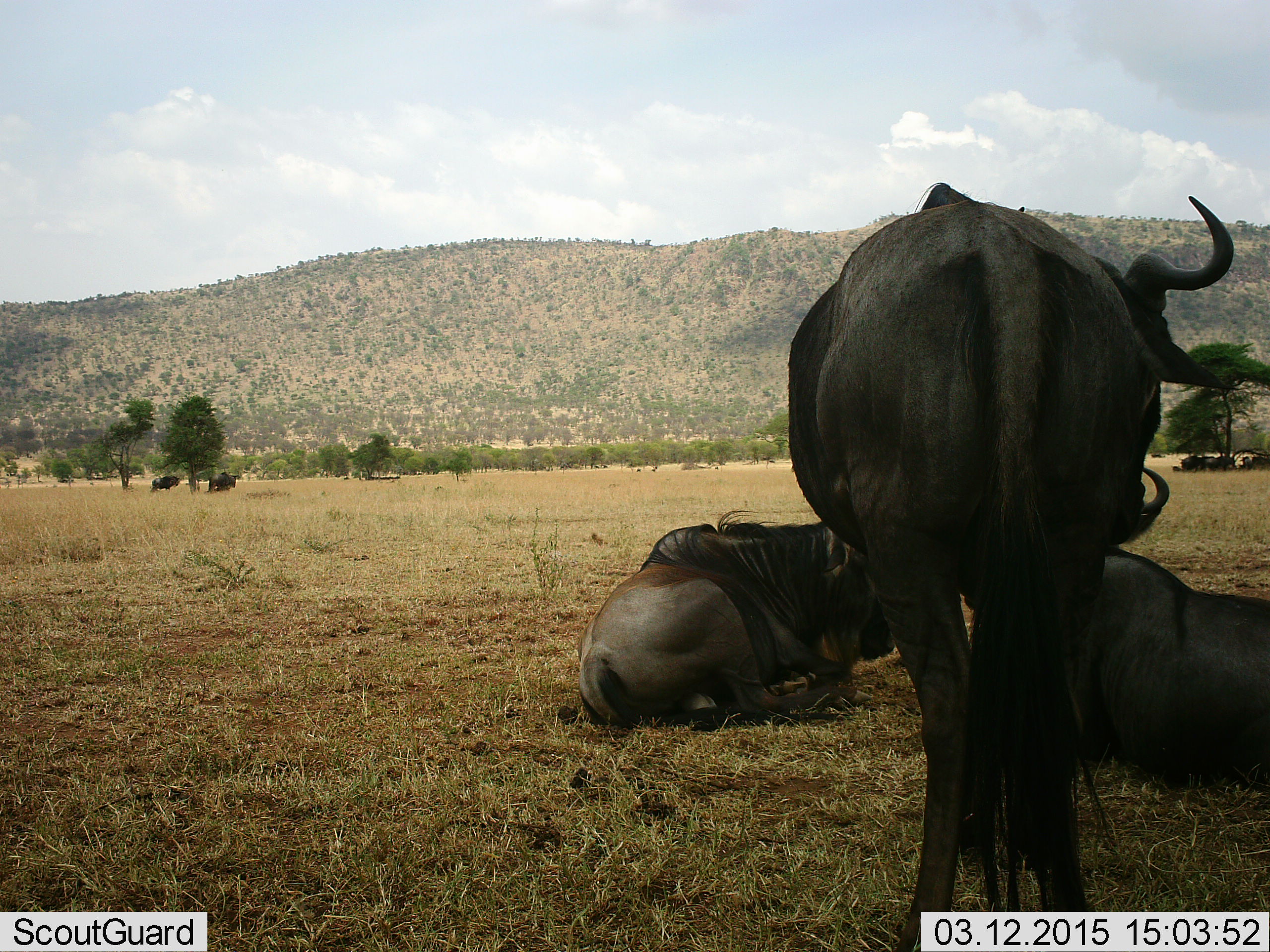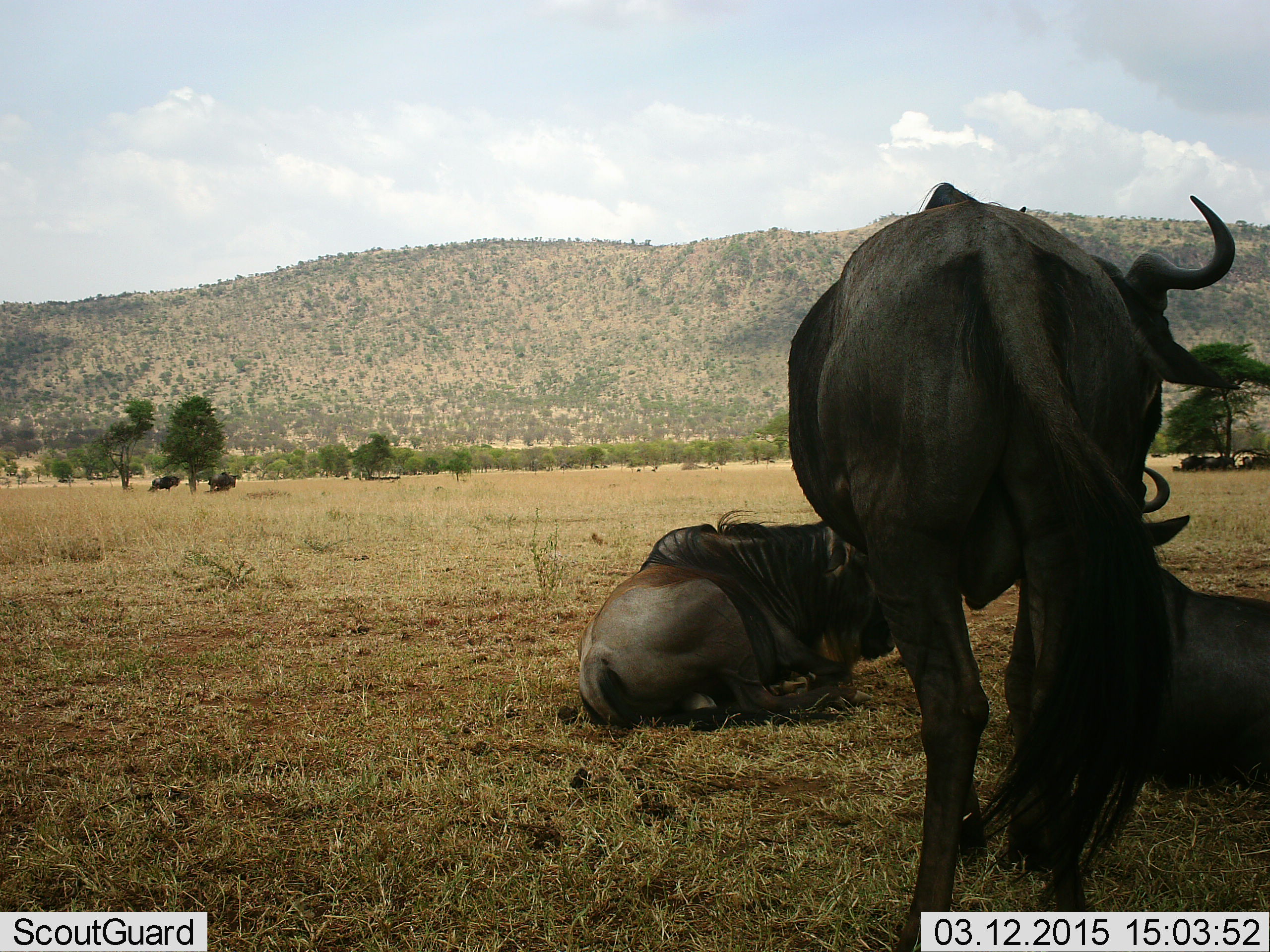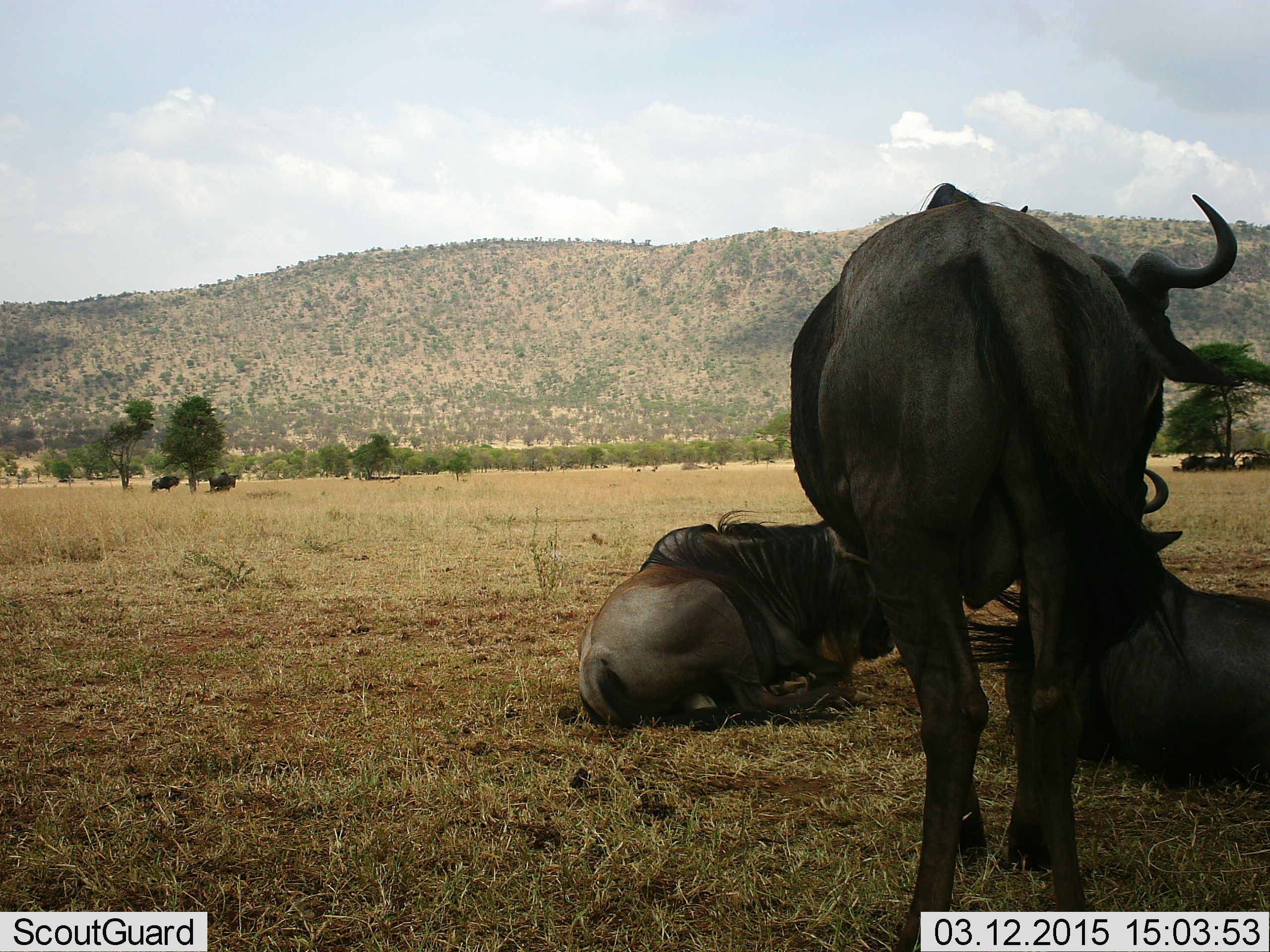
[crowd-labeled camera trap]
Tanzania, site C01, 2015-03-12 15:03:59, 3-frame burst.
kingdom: Animalia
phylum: Chordata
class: Mammalia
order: Artiodactyla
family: Bovidae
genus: Connochaetes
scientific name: Connochaetes taurinus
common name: blue wildebeest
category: wildebeest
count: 8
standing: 100%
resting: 100%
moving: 0%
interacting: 10%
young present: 0%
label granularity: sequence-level